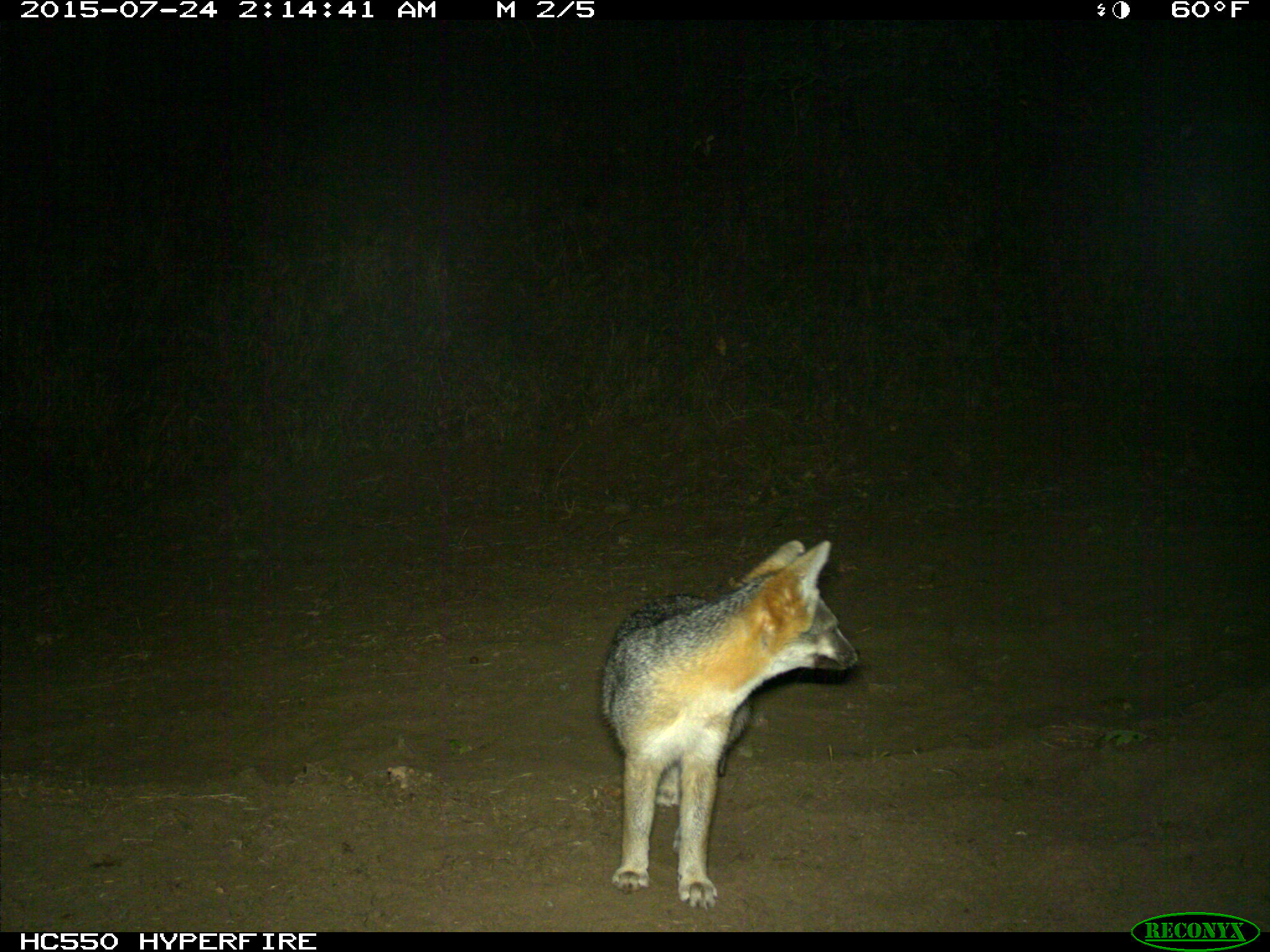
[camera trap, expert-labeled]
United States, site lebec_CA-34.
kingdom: Animalia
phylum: Chordata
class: Mammalia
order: Carnivora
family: Canidae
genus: Urocyon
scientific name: Urocyon cinereoargenteus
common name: gray fox